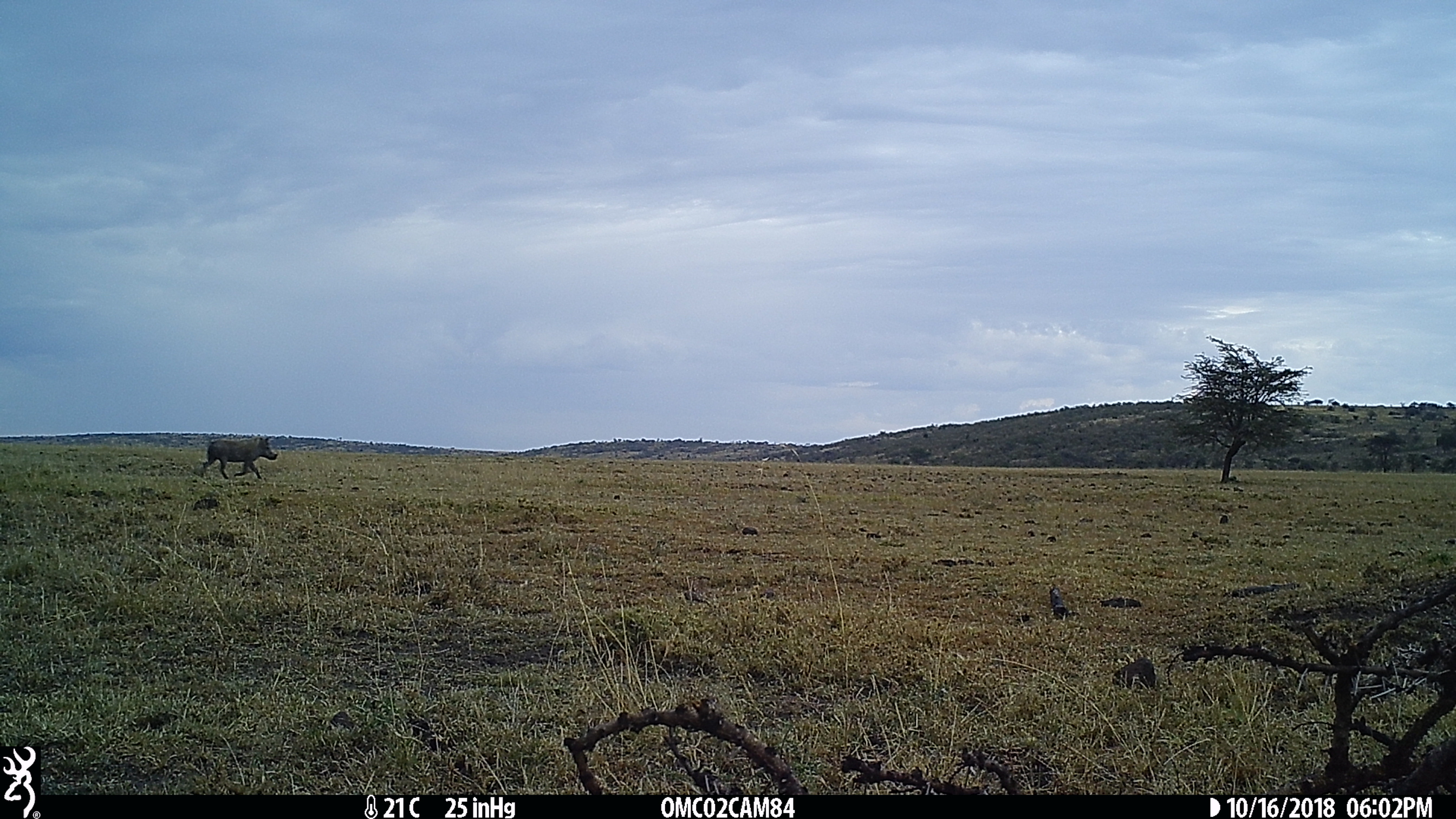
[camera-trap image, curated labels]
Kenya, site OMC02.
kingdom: Animalia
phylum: Chordata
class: Mammalia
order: Artiodactyla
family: Suidae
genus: Phacochoerus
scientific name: Phacochoerus africanus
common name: common warthog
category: warthog